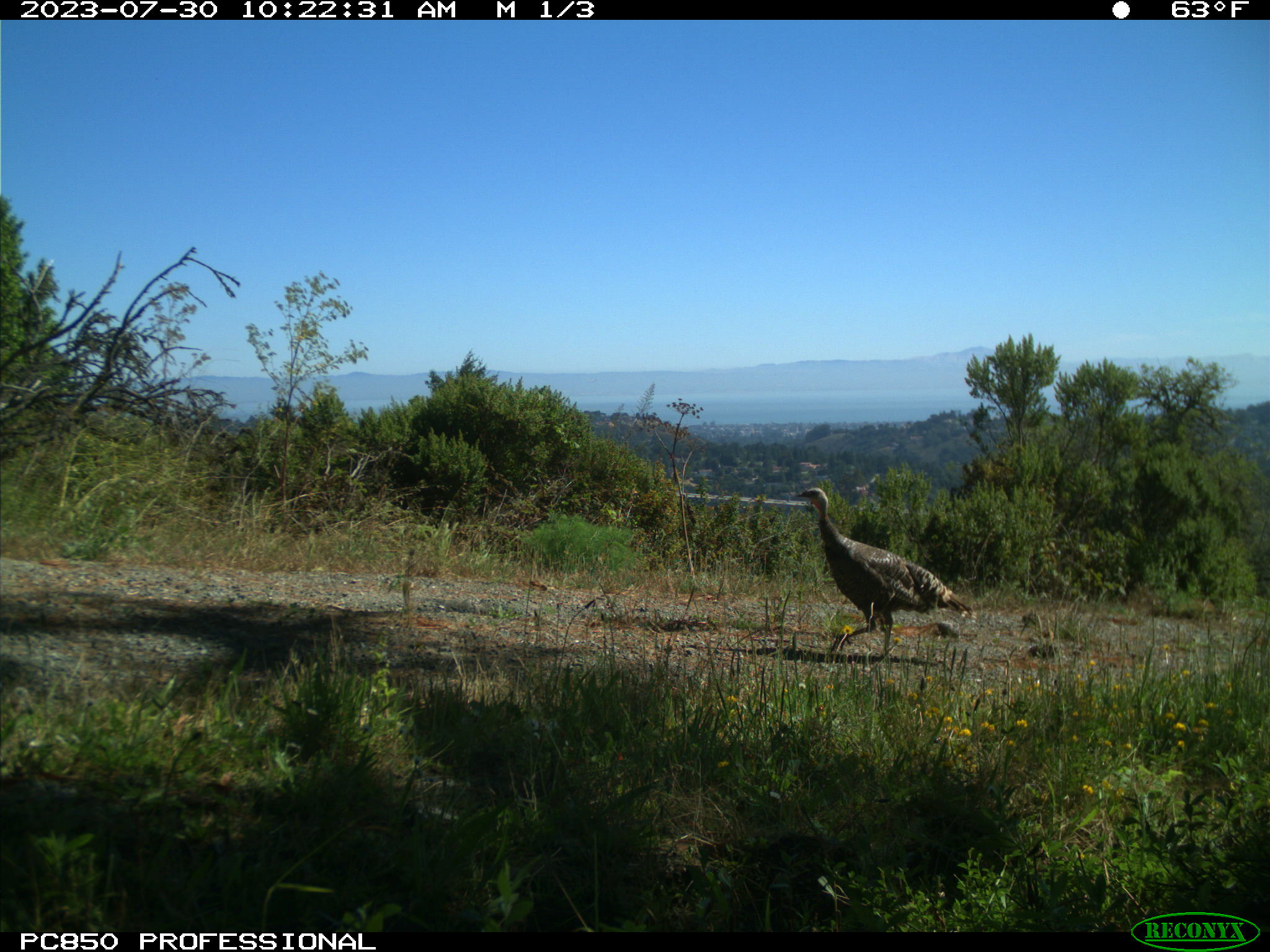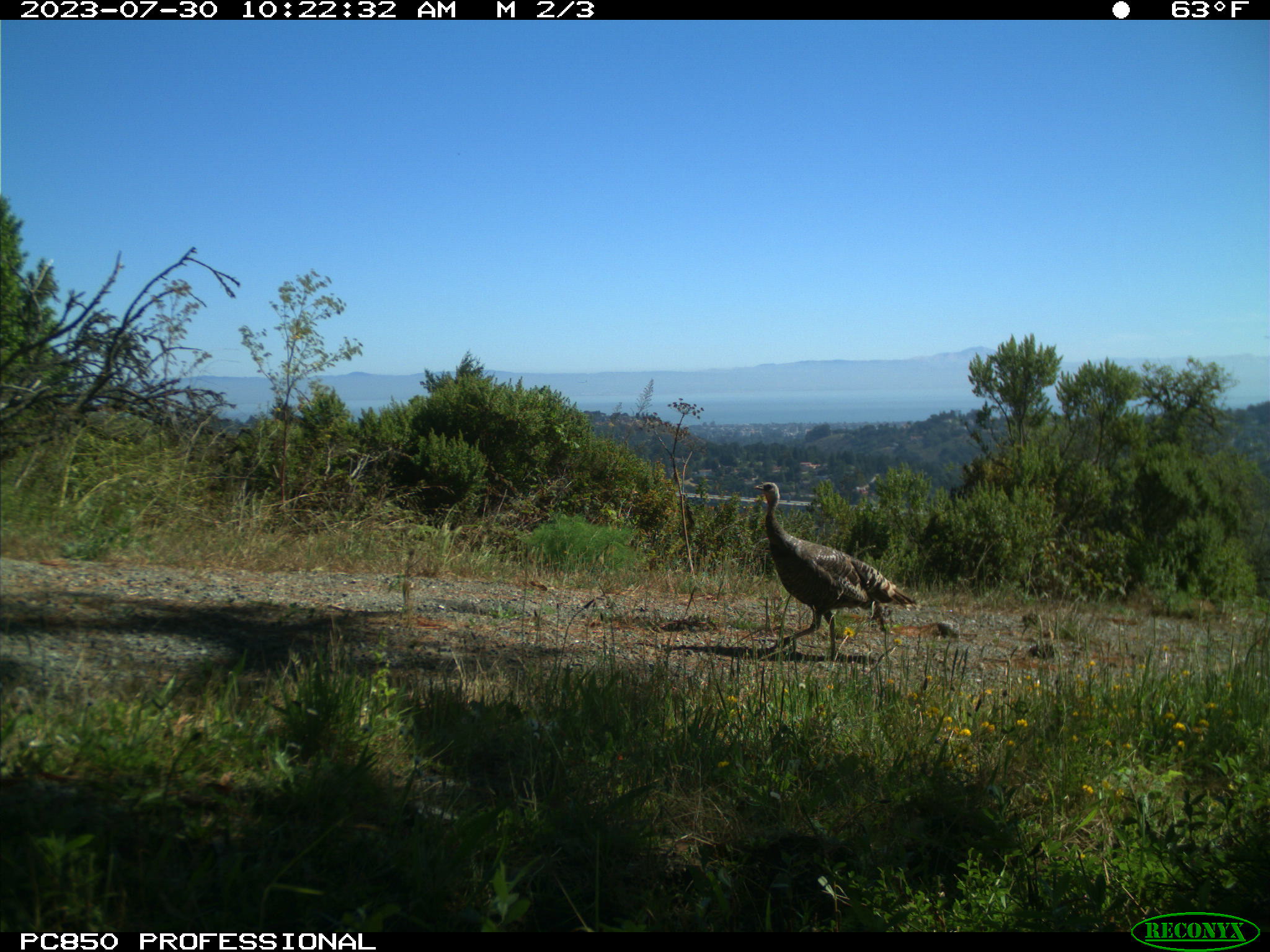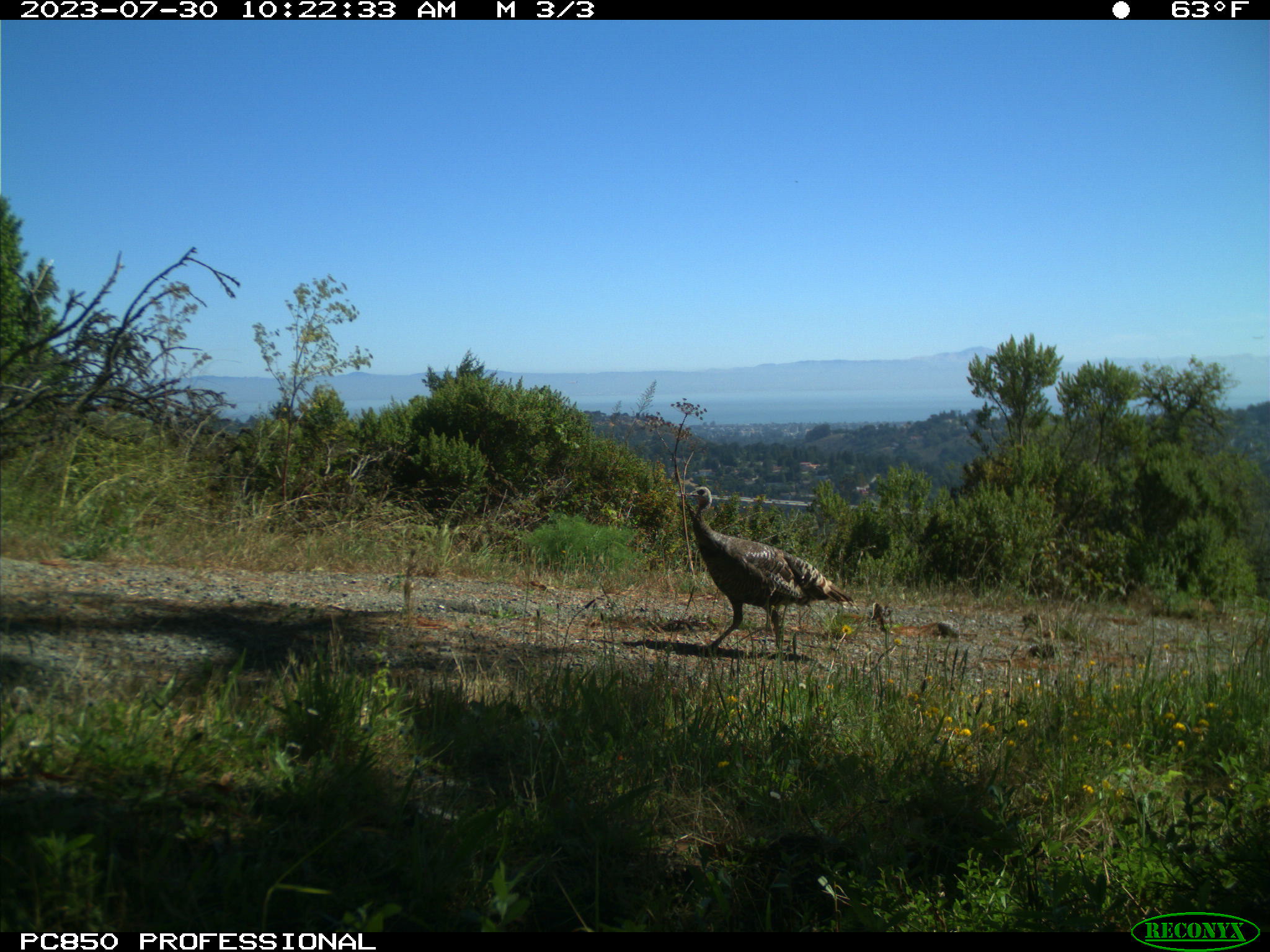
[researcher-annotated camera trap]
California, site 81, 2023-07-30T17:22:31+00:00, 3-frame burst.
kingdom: Animalia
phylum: Chordata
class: Aves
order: Galliformes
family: Phasianidae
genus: Meleagris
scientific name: Meleagris gallopavo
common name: turkey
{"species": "turkey (Meleagris gallopavo)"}